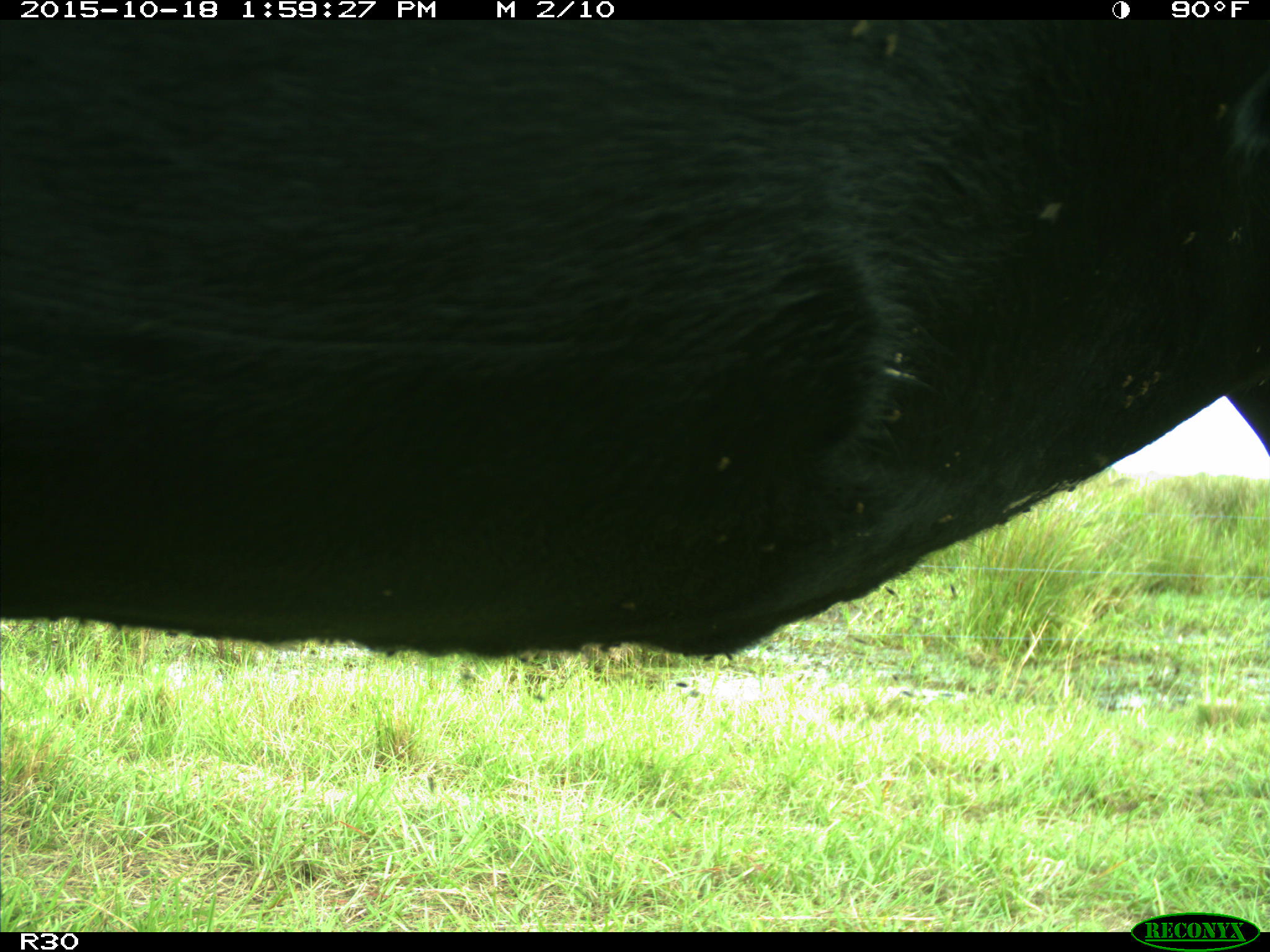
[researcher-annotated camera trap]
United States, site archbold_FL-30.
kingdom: Animalia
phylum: Chordata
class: Mammalia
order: Artiodactyla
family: Bovidae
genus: Bos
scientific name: Bos taurus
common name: domestic cow